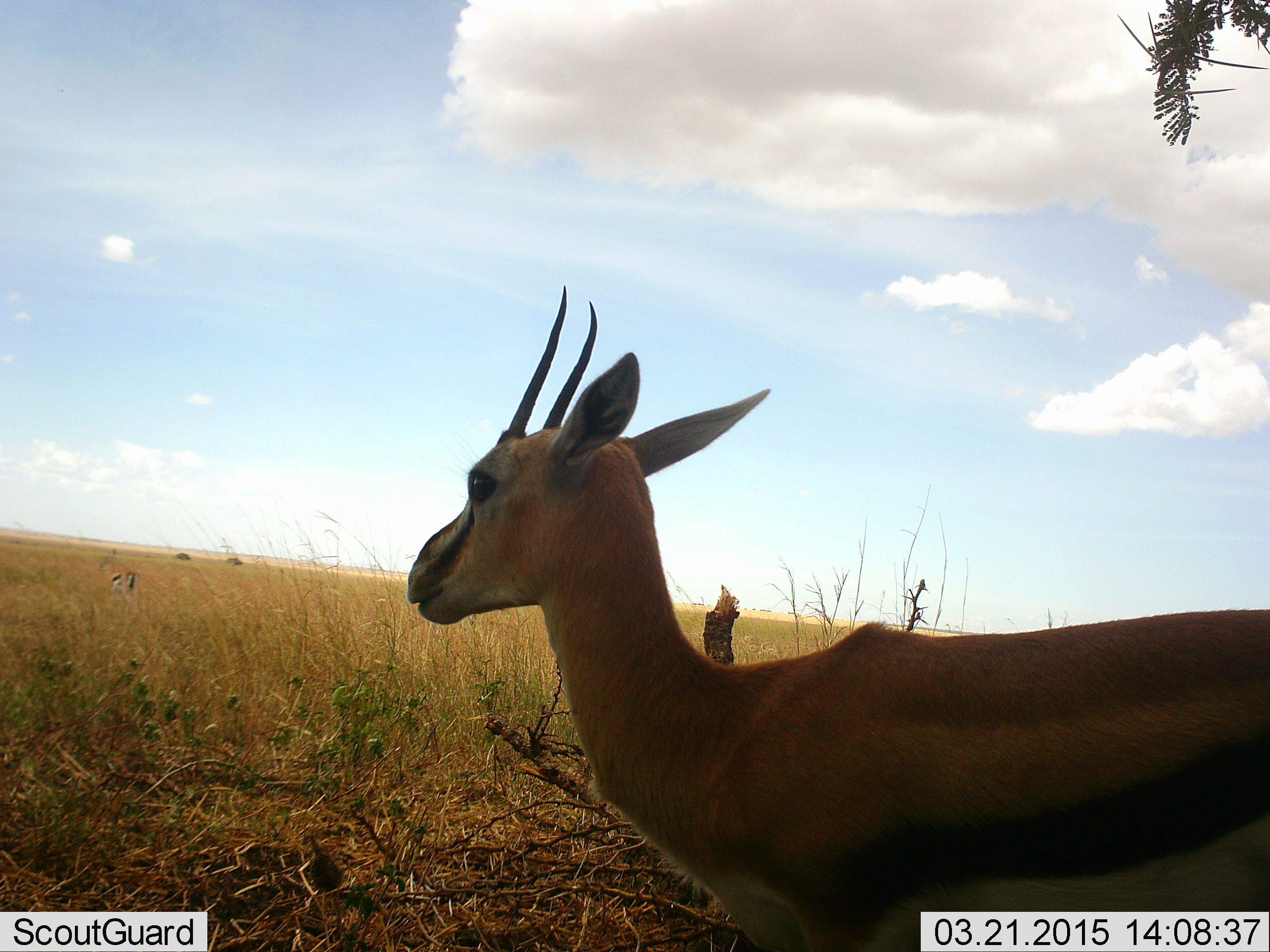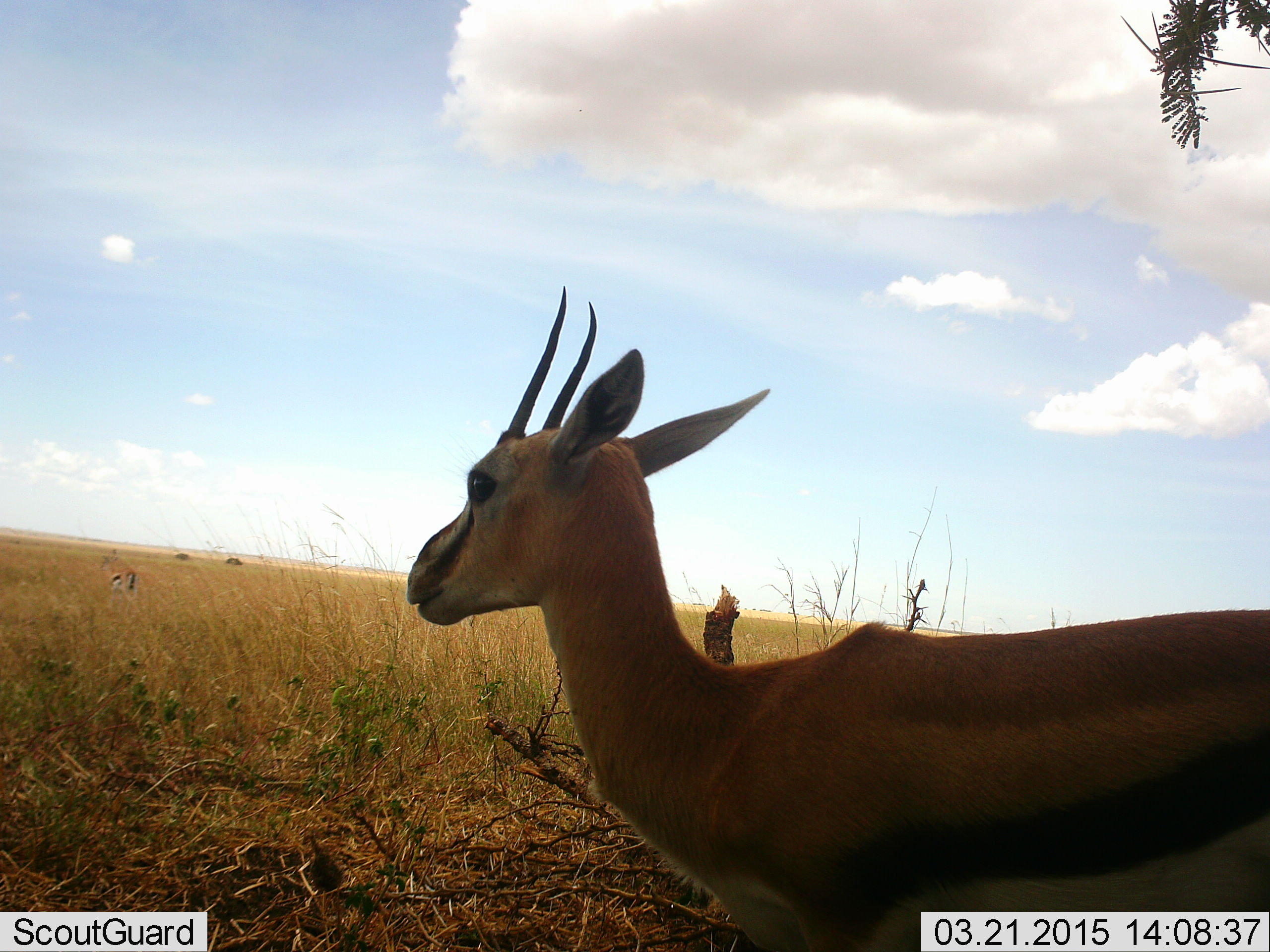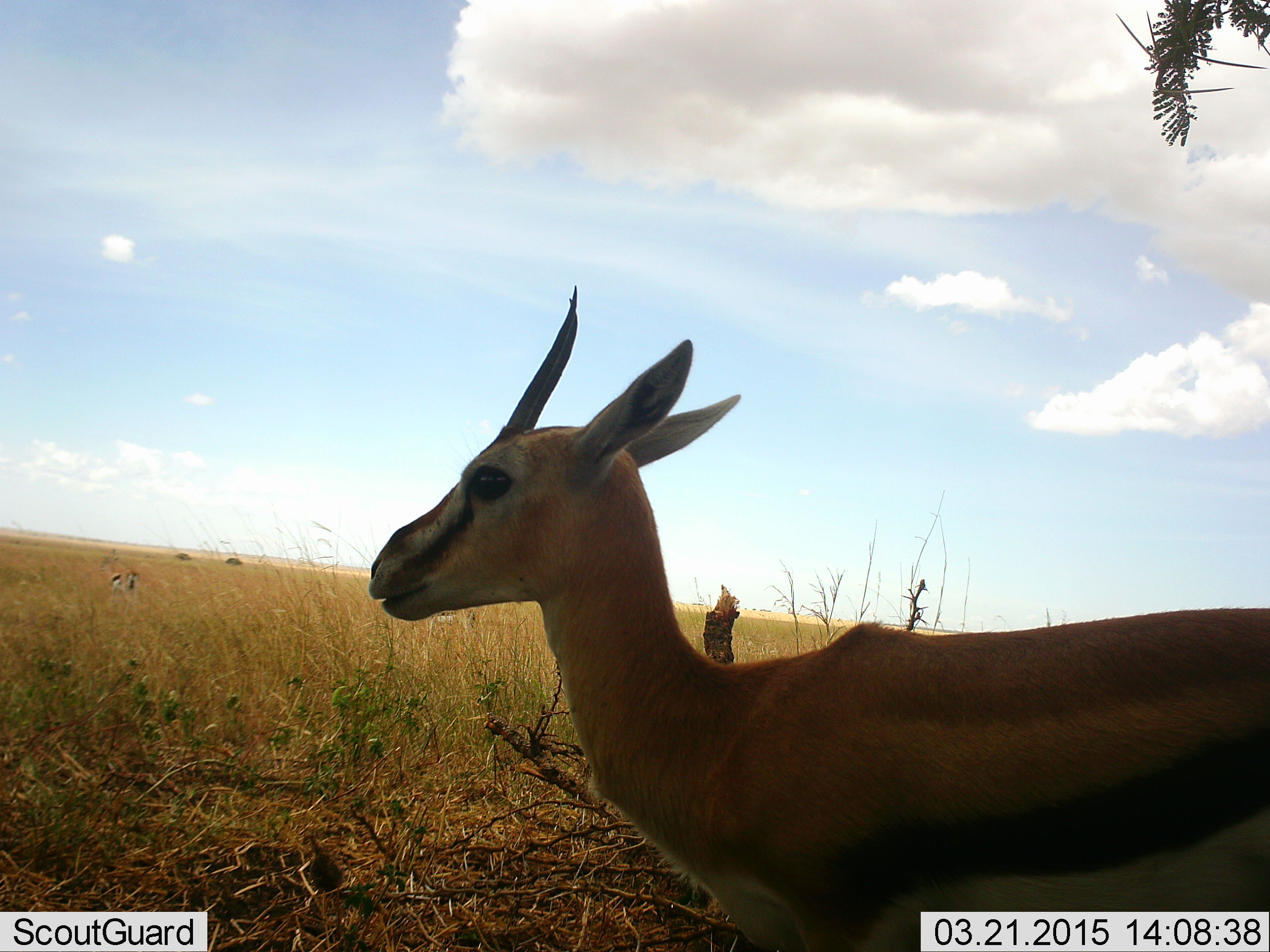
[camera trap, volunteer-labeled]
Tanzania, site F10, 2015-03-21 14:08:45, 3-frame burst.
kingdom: Animalia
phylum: Chordata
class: Mammalia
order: Artiodactyla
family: Bovidae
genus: Eudorcas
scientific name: Eudorcas thomsonii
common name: thomson's gazelle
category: gazellethomsons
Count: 1.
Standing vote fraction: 100%.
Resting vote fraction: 0%.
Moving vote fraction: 0%.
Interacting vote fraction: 0%.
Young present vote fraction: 0%.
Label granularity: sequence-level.